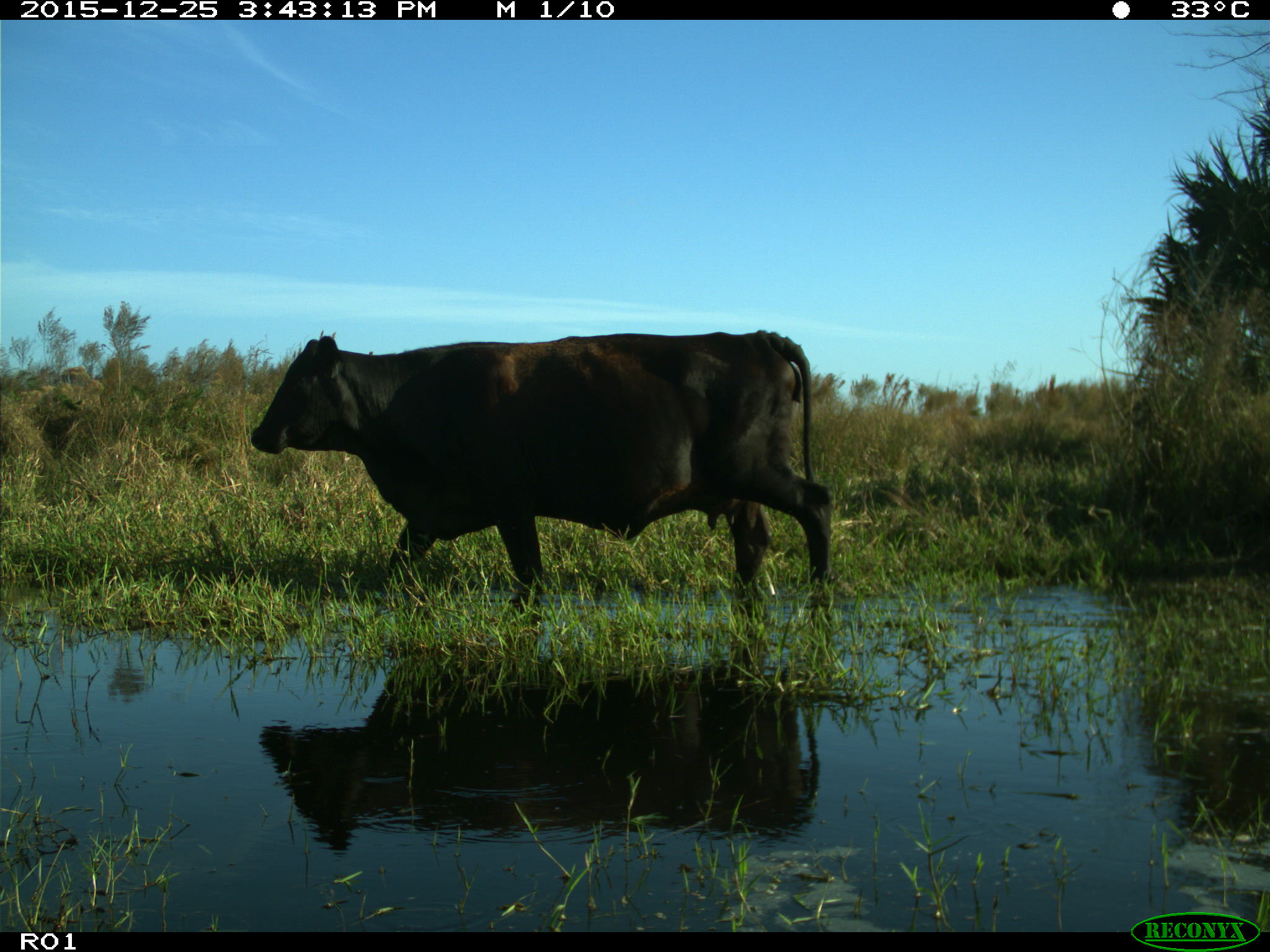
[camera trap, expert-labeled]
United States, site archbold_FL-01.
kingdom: Animalia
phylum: Chordata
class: Mammalia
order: Artiodactyla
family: Bovidae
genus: Bos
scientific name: Bos taurus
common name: domestic cow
Bos taurus (domestic cow).